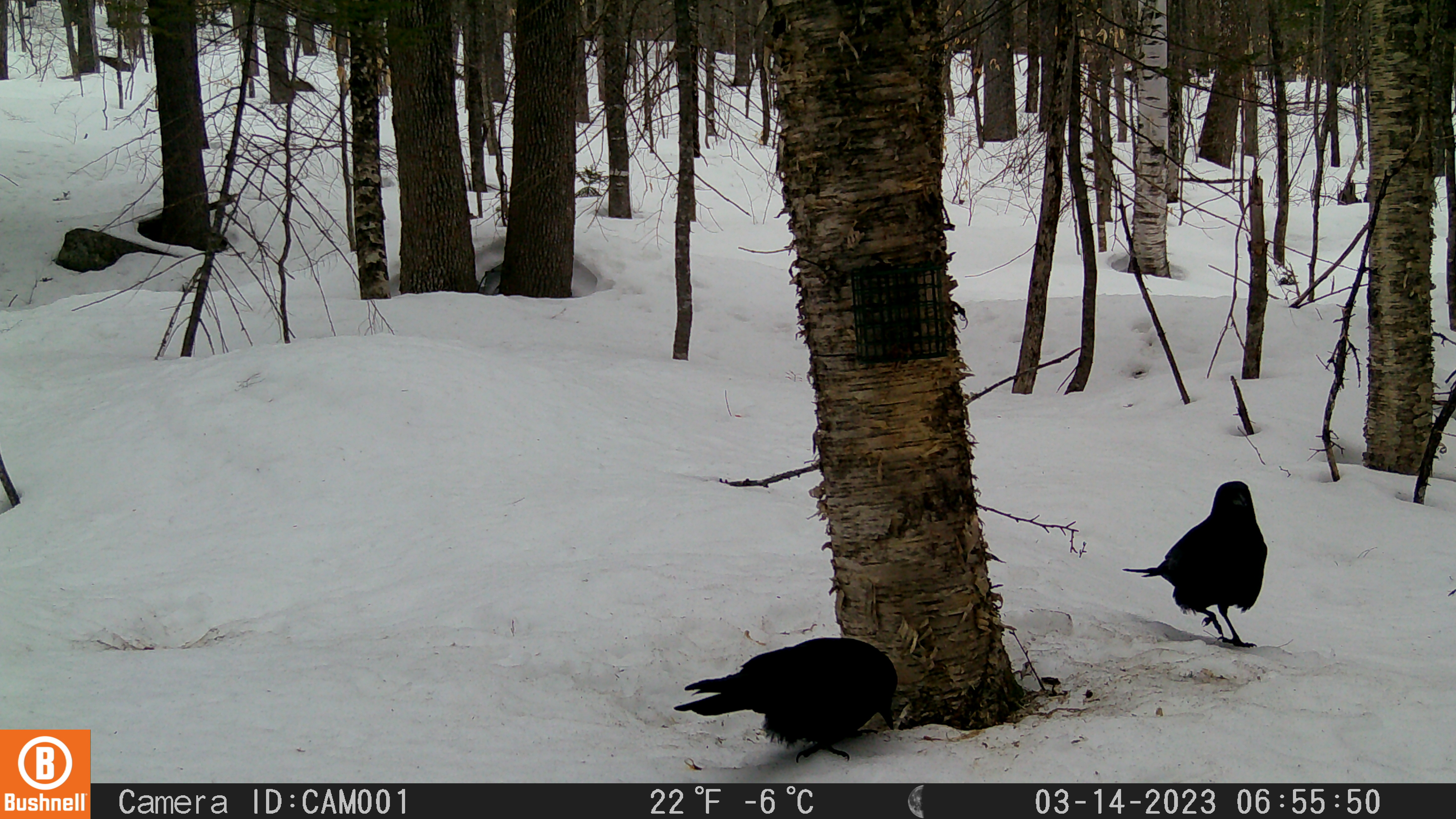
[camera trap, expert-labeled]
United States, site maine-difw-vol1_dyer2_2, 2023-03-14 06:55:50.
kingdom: Animalia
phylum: Chordata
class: Aves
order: Passeriformes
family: Corvidae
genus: Corvus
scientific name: Corvus brachyrhynchos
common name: american crow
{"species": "american crow (Corvus brachyrhynchos)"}